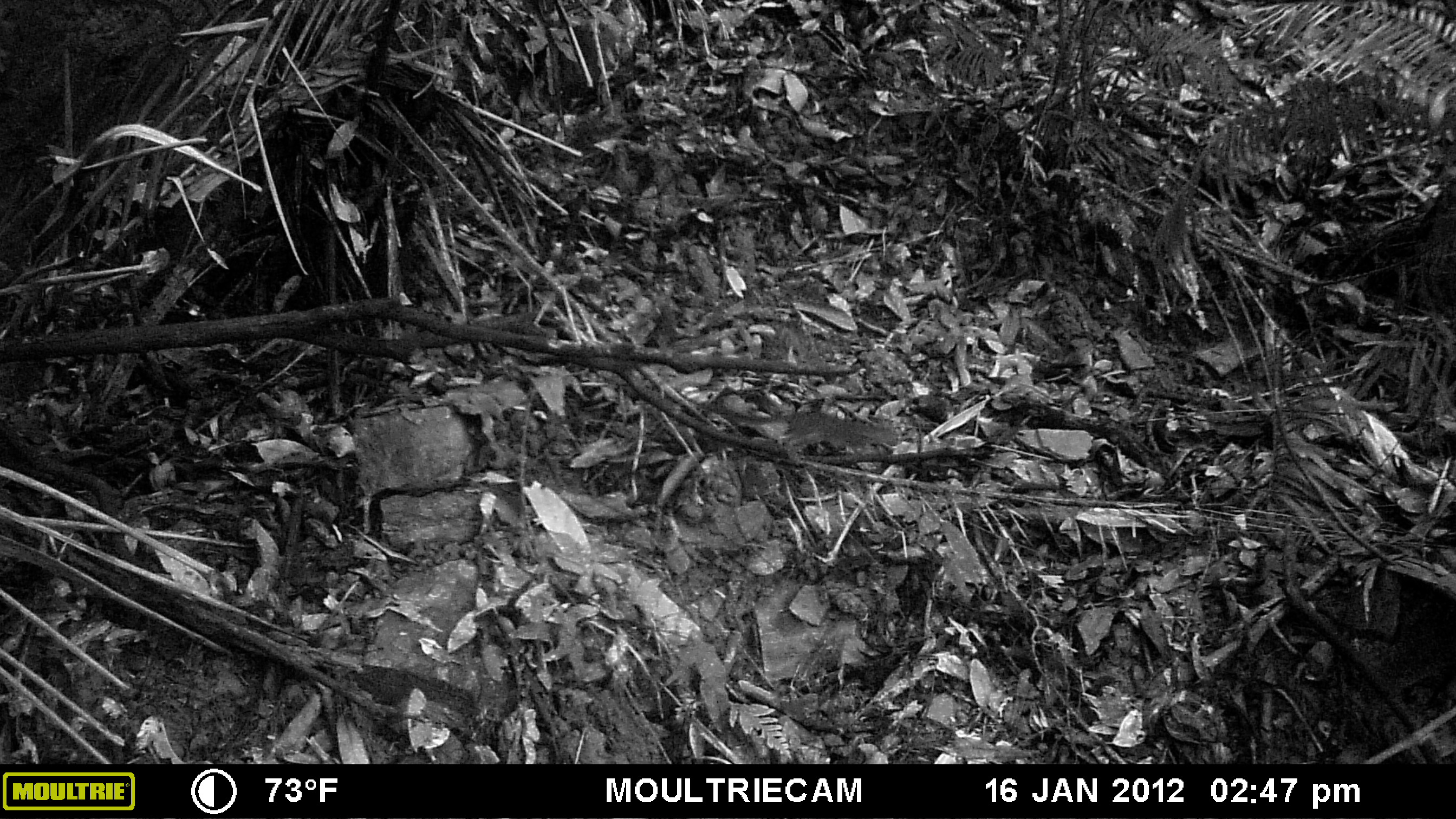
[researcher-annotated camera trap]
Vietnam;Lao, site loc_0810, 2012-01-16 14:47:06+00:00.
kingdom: Animalia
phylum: Chordata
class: Mammalia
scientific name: Mammalia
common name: mammal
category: unidentified small mammal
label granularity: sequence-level